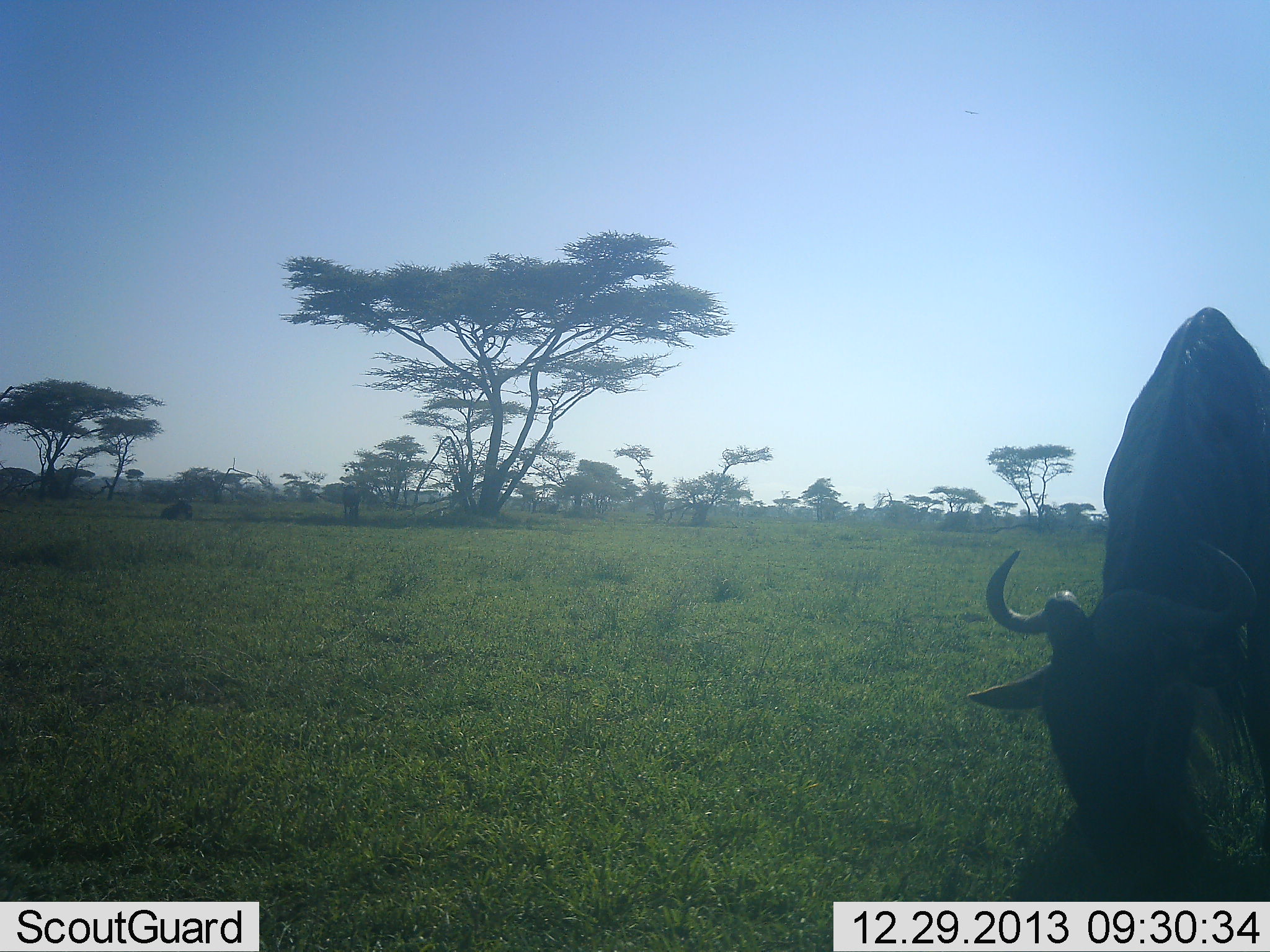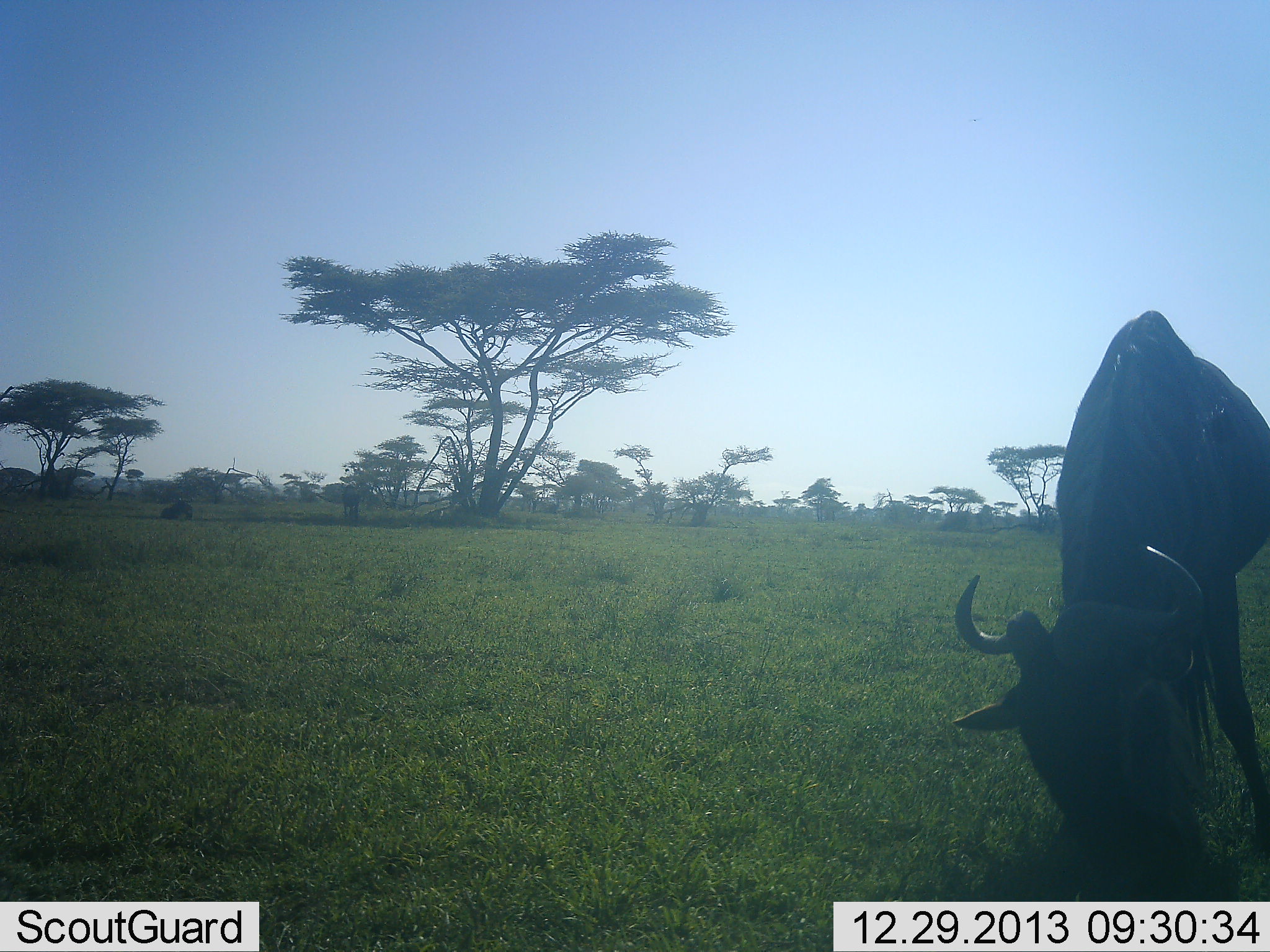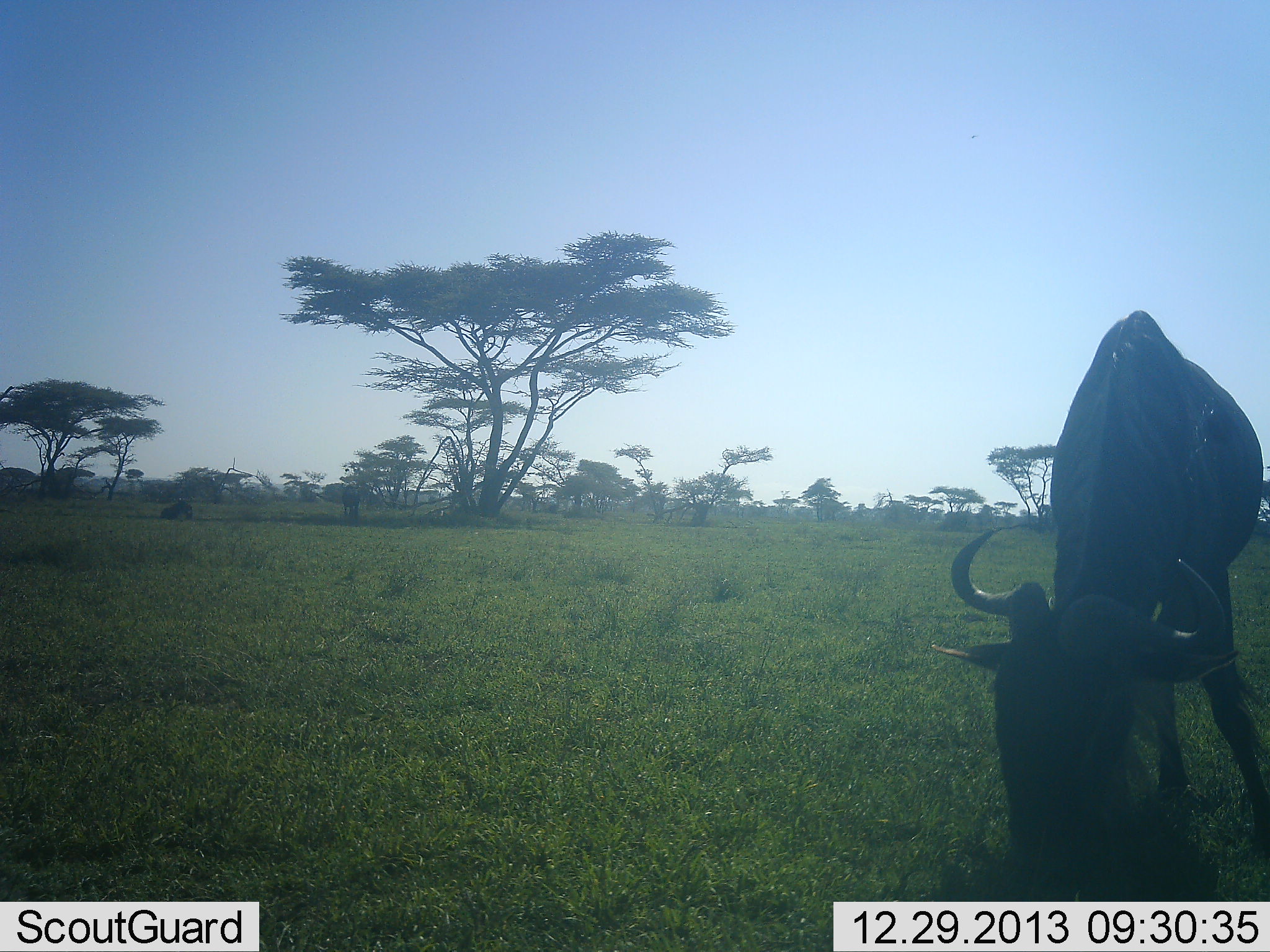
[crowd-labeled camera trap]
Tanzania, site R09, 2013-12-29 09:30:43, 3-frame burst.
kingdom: Animalia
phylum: Chordata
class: Mammalia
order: Artiodactyla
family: Bovidae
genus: Connochaetes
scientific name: Connochaetes taurinus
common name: blue wildebeest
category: wildebeest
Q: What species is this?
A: Wildebeest (blue wildebeest) (Connochaetes taurinus).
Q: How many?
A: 1.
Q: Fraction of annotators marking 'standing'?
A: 30%.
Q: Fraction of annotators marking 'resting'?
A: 0%.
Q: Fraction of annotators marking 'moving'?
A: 0%.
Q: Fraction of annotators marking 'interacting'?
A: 0%.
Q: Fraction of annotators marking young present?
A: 0%.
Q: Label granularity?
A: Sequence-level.